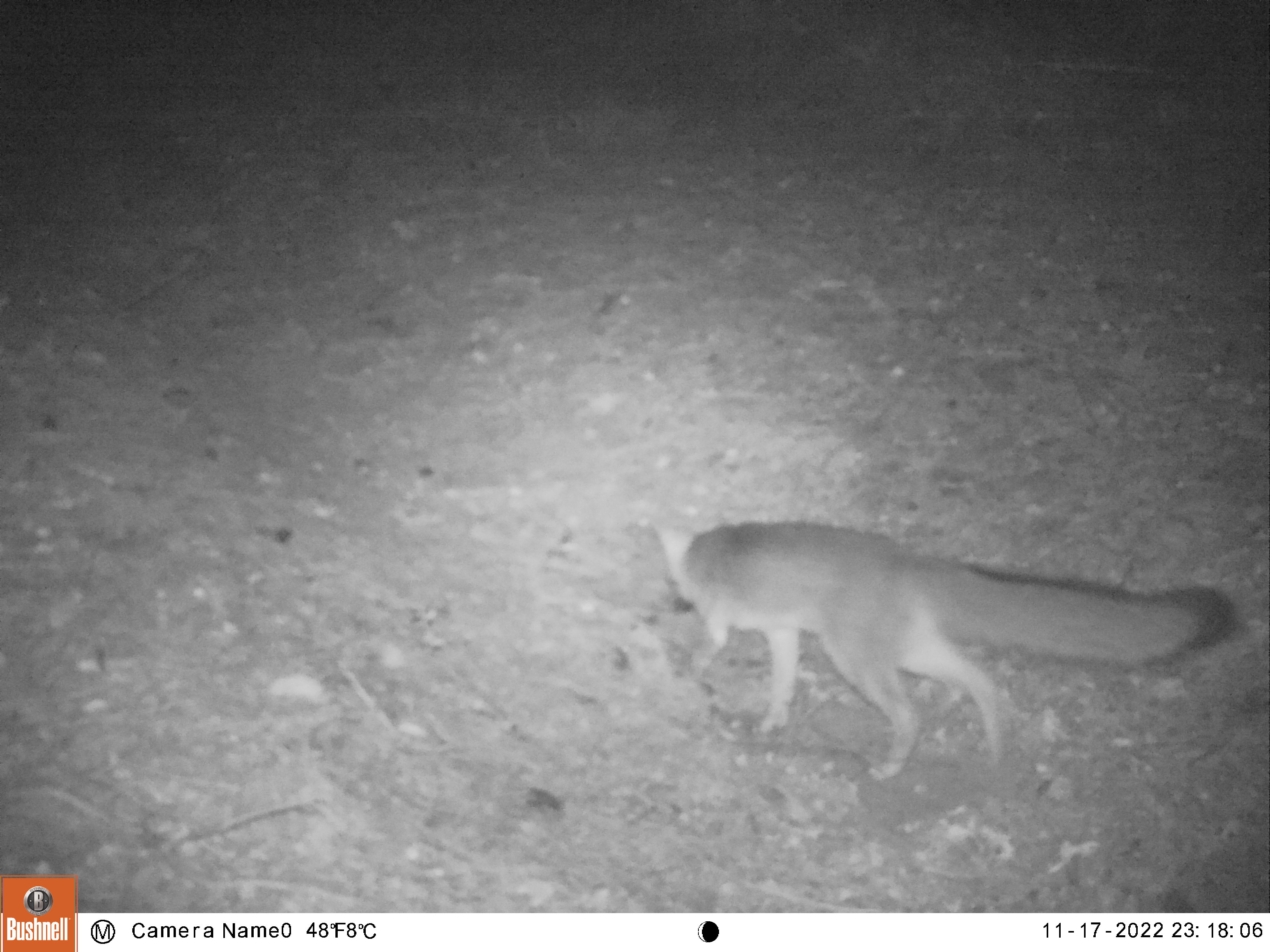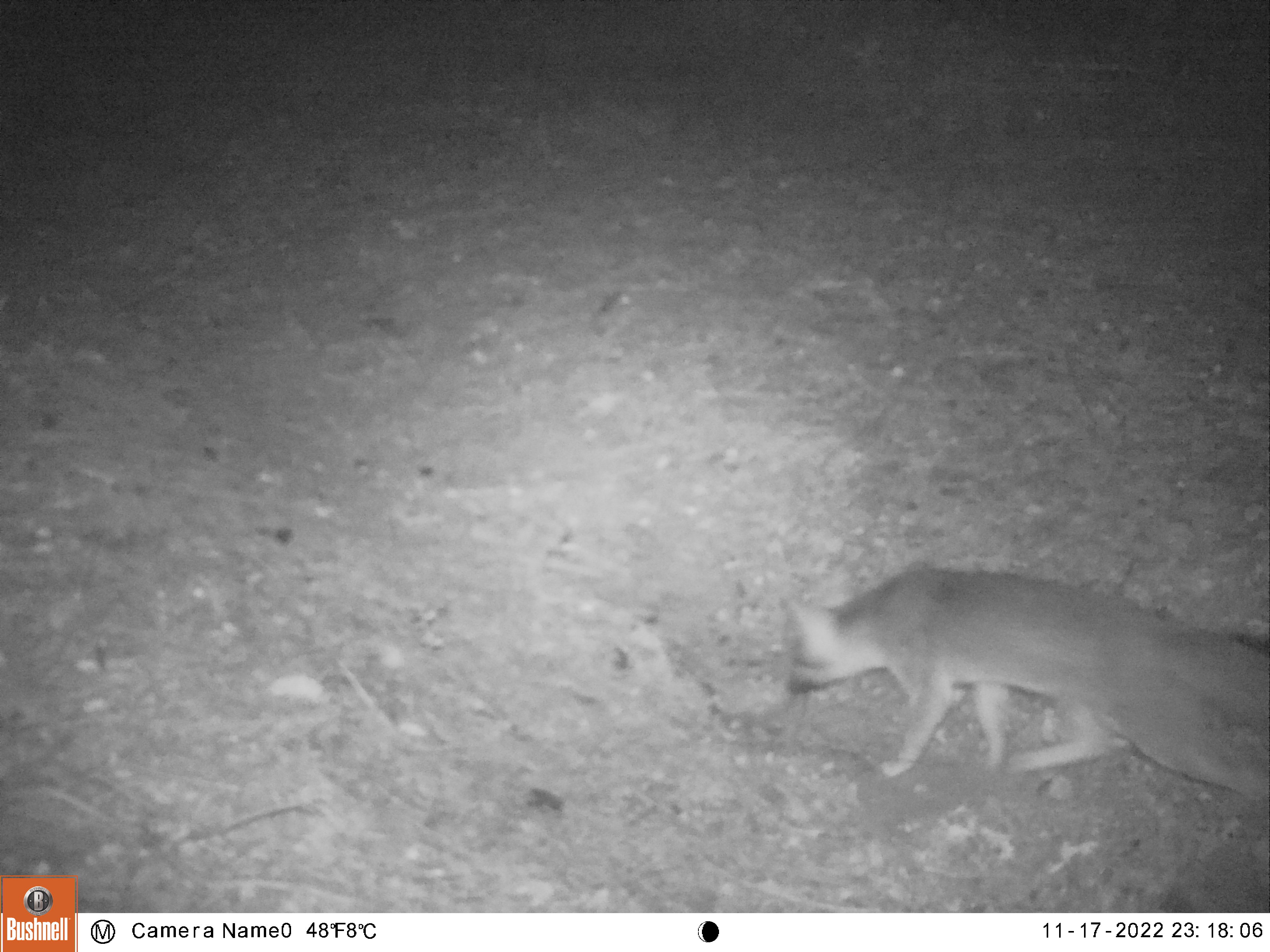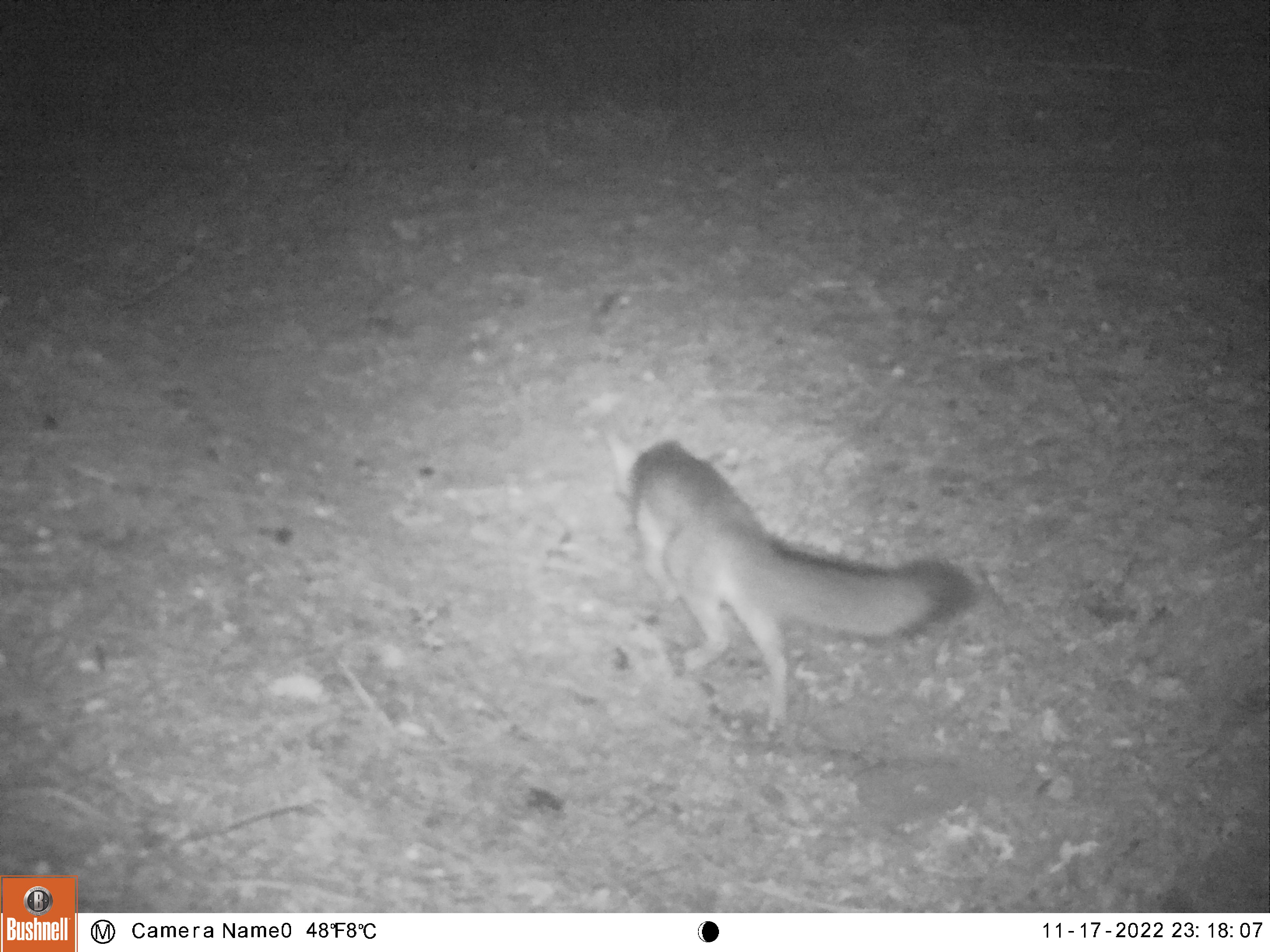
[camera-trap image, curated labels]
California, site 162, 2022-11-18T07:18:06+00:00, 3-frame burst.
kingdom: Animalia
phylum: Chordata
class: Mammalia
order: Carnivora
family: Canidae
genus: Urocyon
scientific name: Urocyon cinereoargenteus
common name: gray fox